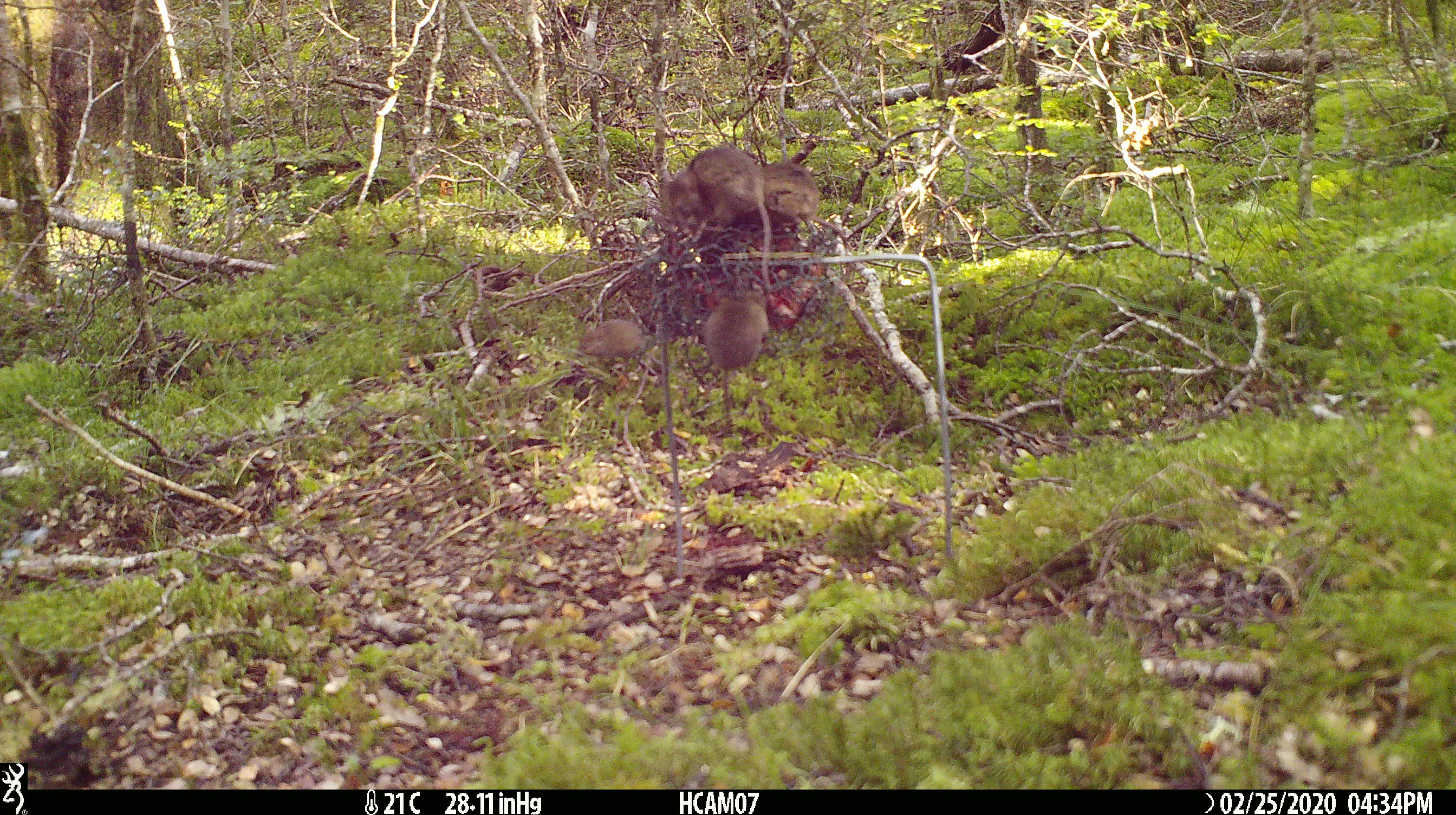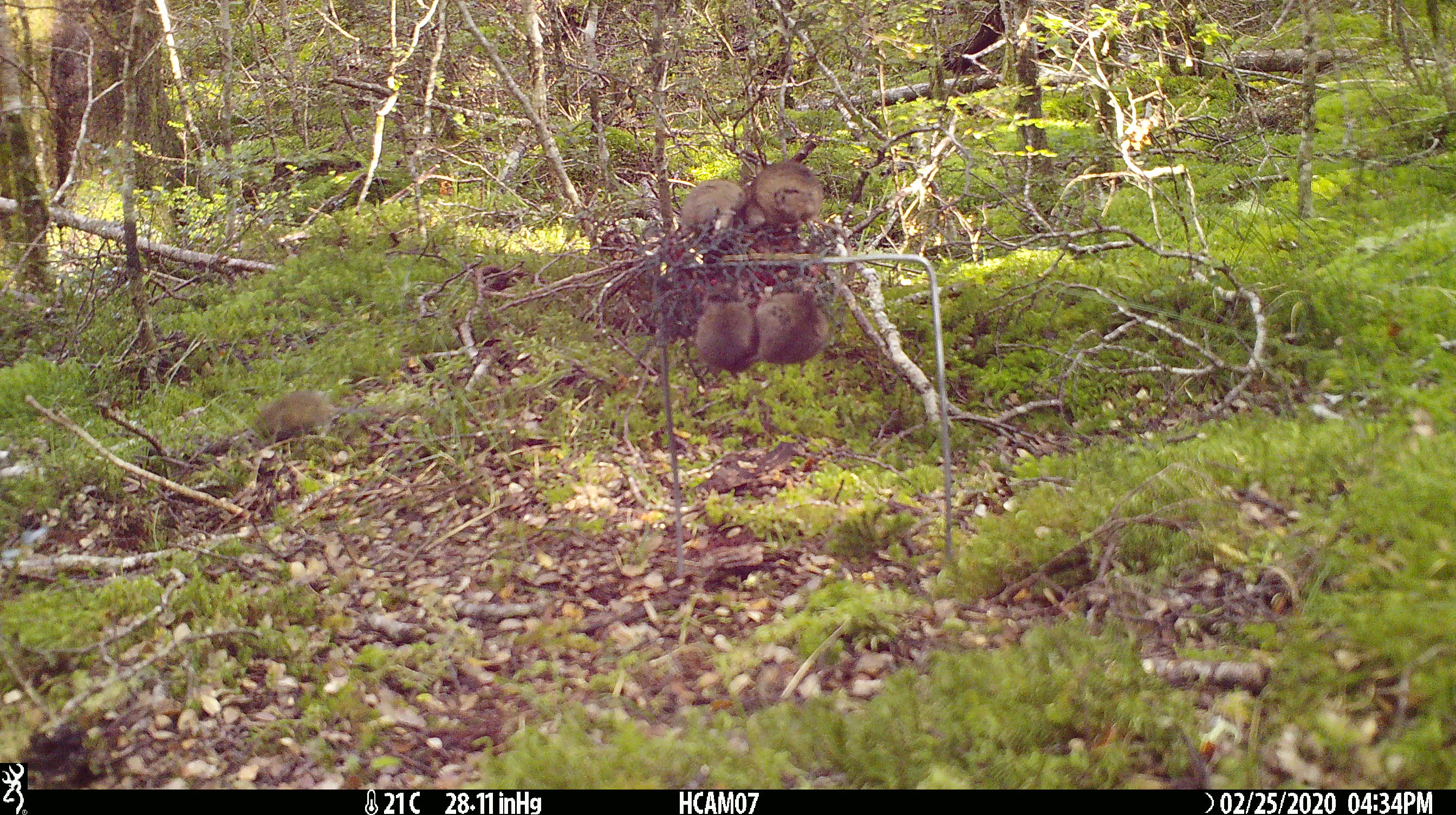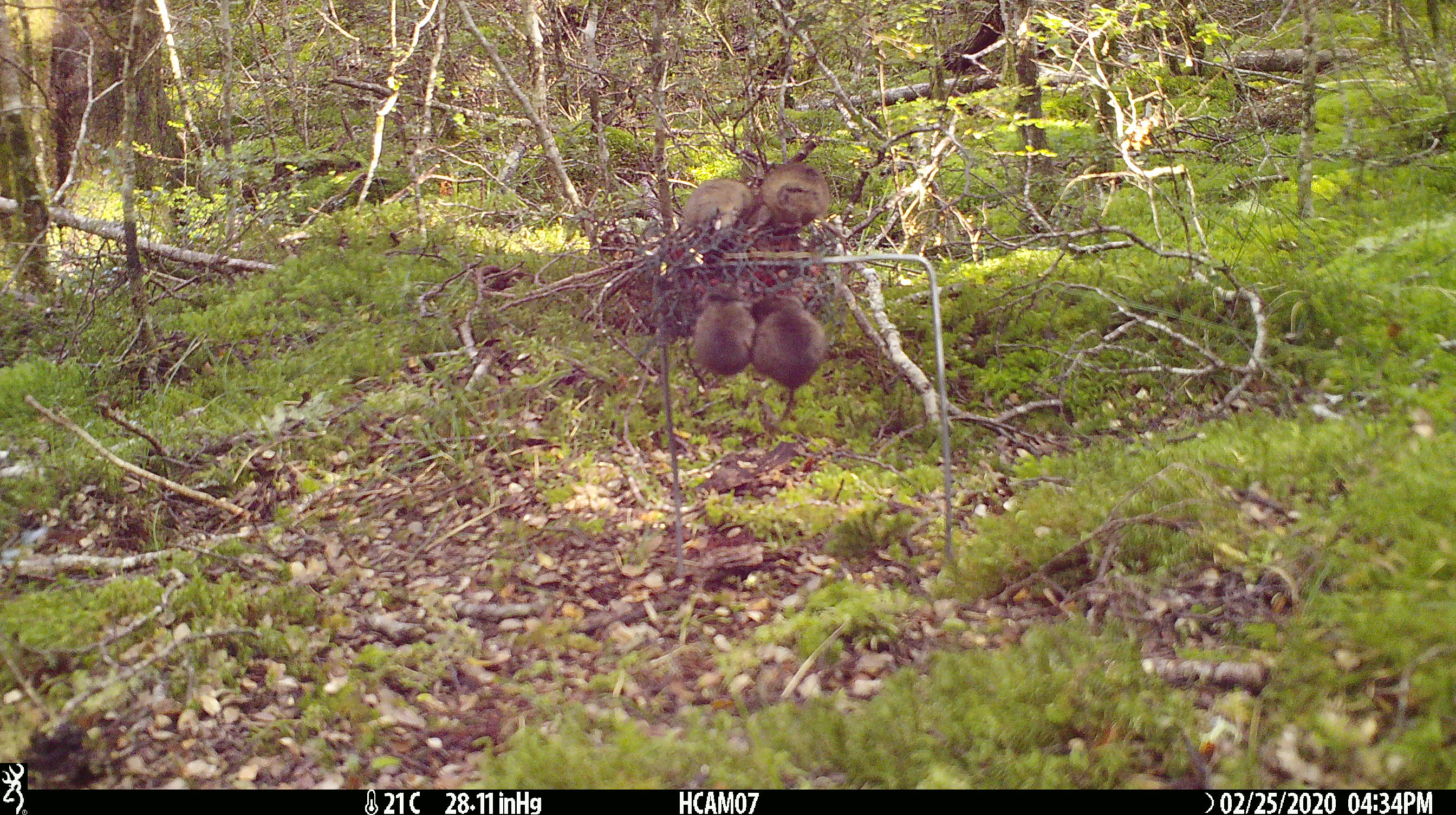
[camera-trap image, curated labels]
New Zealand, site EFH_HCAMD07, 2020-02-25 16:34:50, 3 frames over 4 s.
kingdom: Animalia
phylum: Chordata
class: Mammalia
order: Rodentia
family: Muridae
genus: Mus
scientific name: Mus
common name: mouse